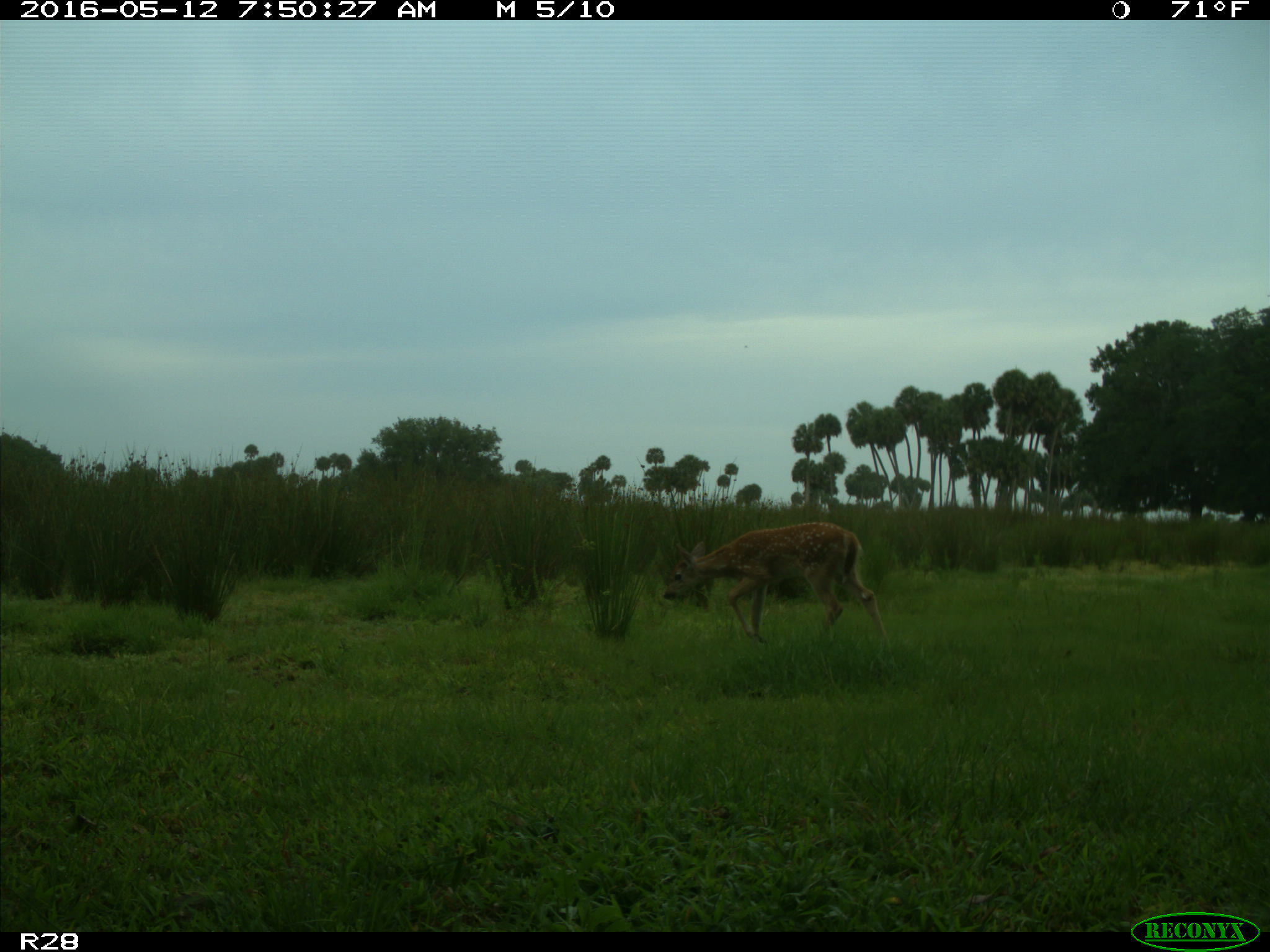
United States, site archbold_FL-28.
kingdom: Animalia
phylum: Chordata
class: Mammalia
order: Artiodactyla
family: Cervidae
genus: Odocoileus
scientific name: Odocoileus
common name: deer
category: unidentified deer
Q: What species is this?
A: Unidentified deer (deer) (Odocoileus).